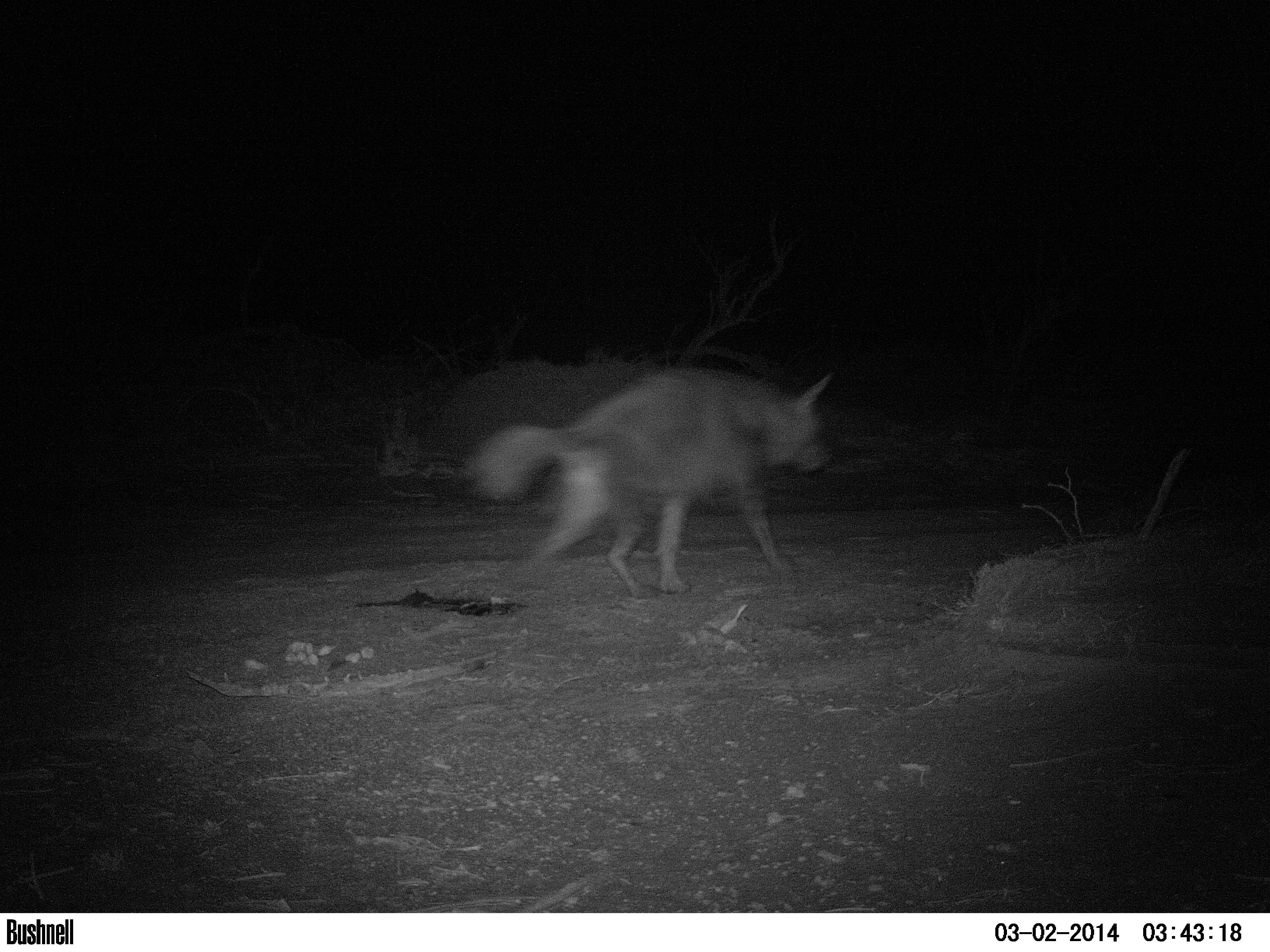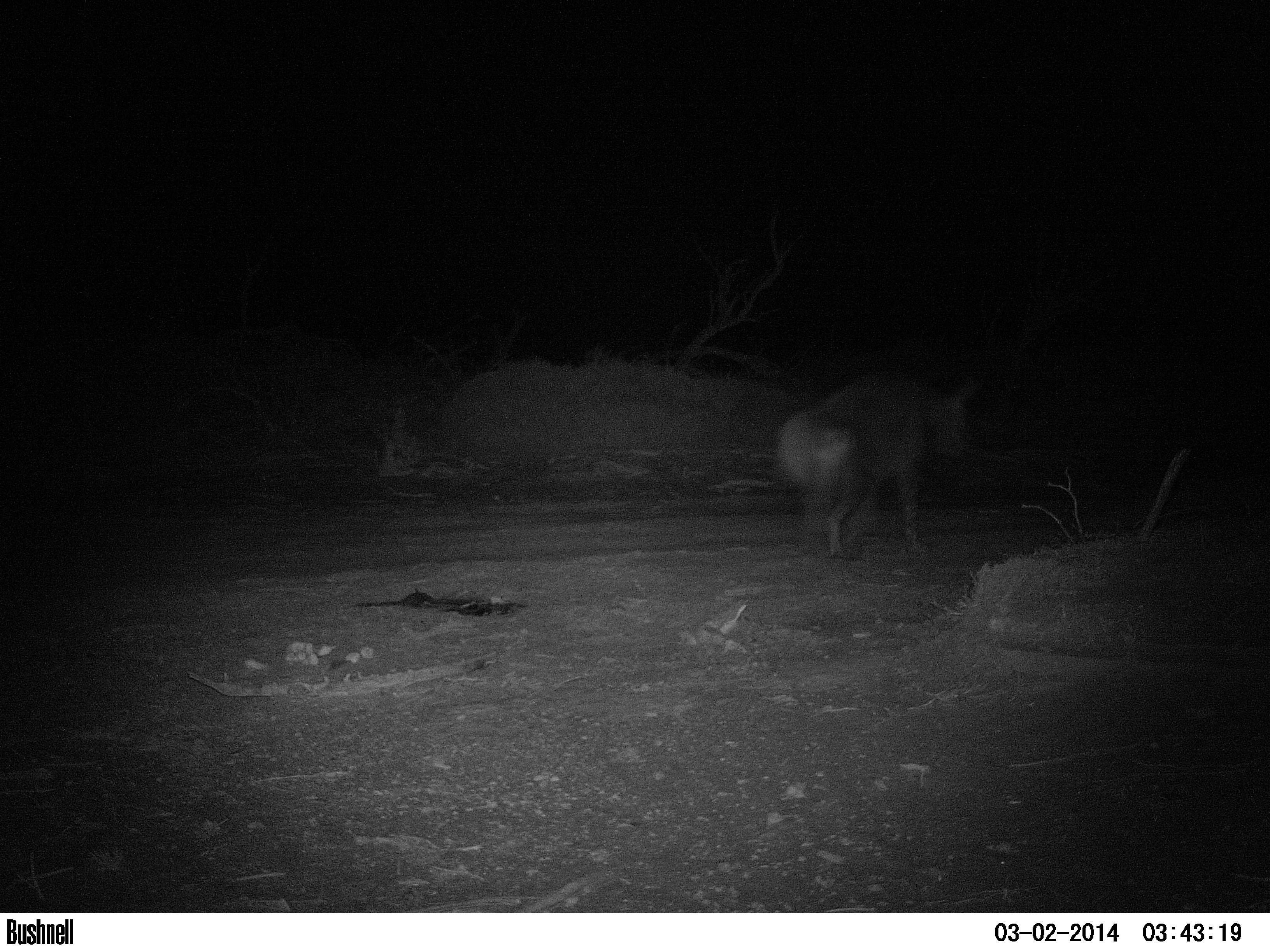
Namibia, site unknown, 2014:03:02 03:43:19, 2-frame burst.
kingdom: Animalia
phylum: Chordata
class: Mammalia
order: Carnivora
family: Hyaenidae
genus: Parahyaena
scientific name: Parahyaena brunnea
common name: brown hyena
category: hyaena brunnea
Hyaena brunnea (brown hyena) (Parahyaena brunnea).